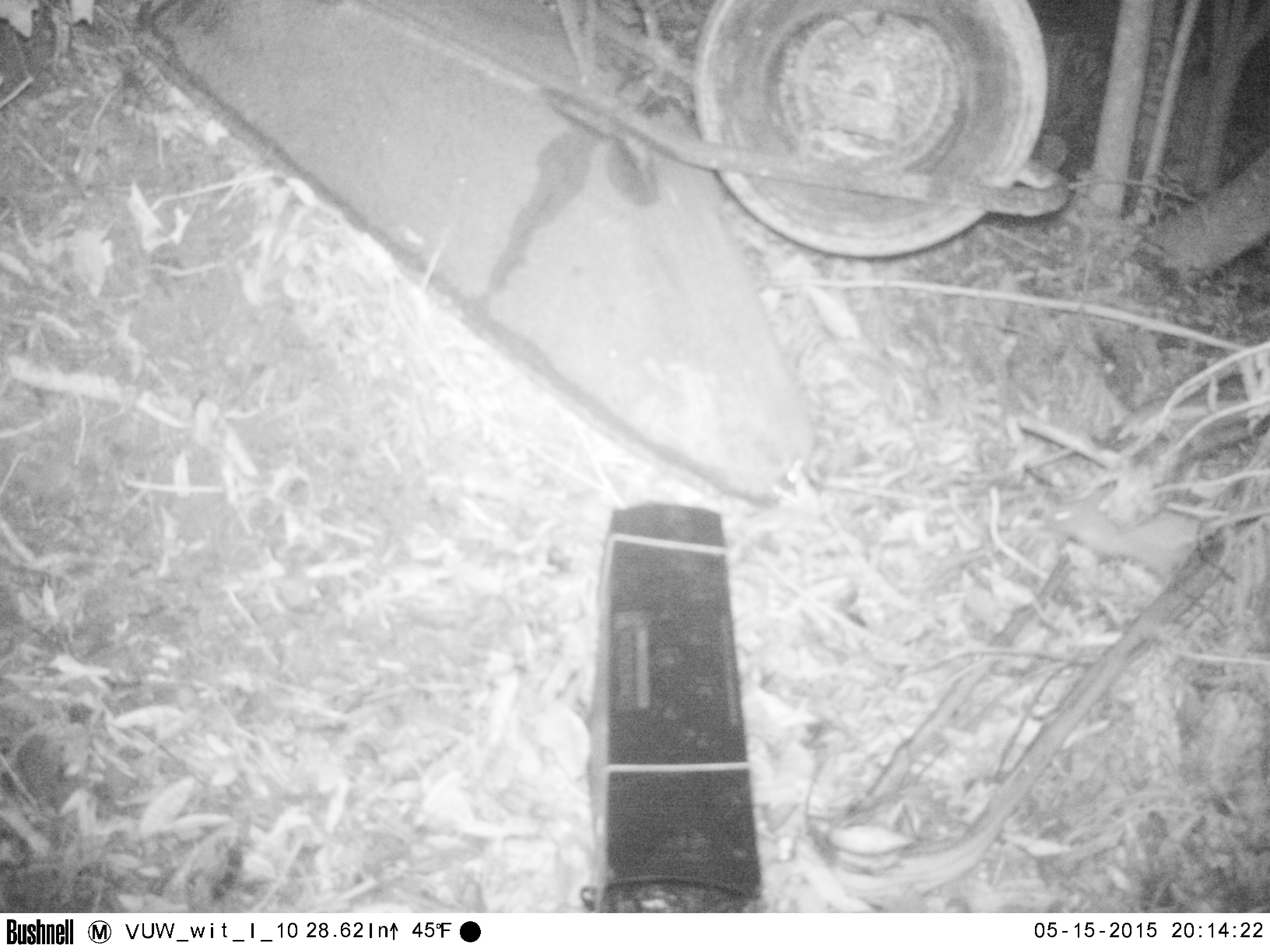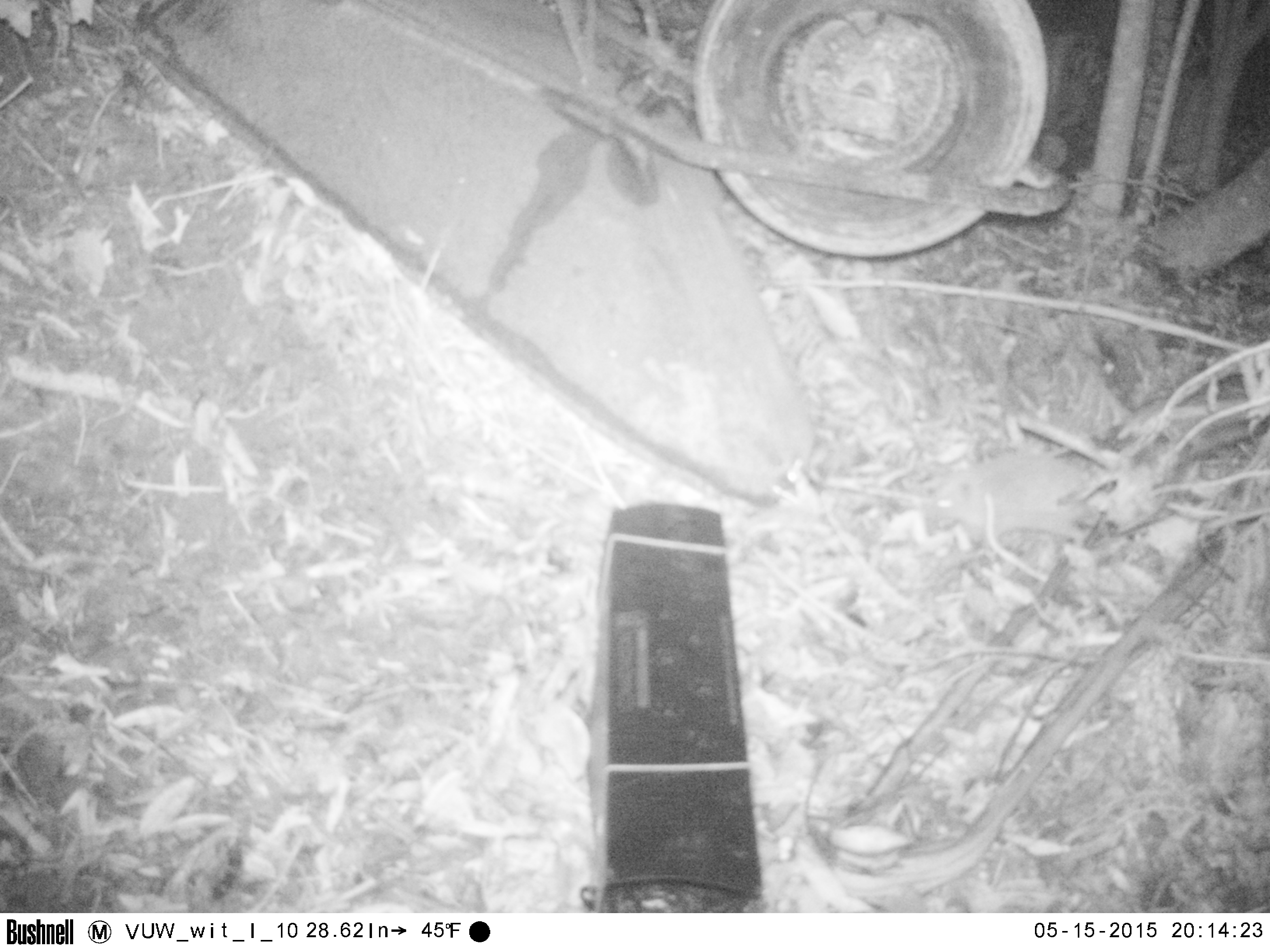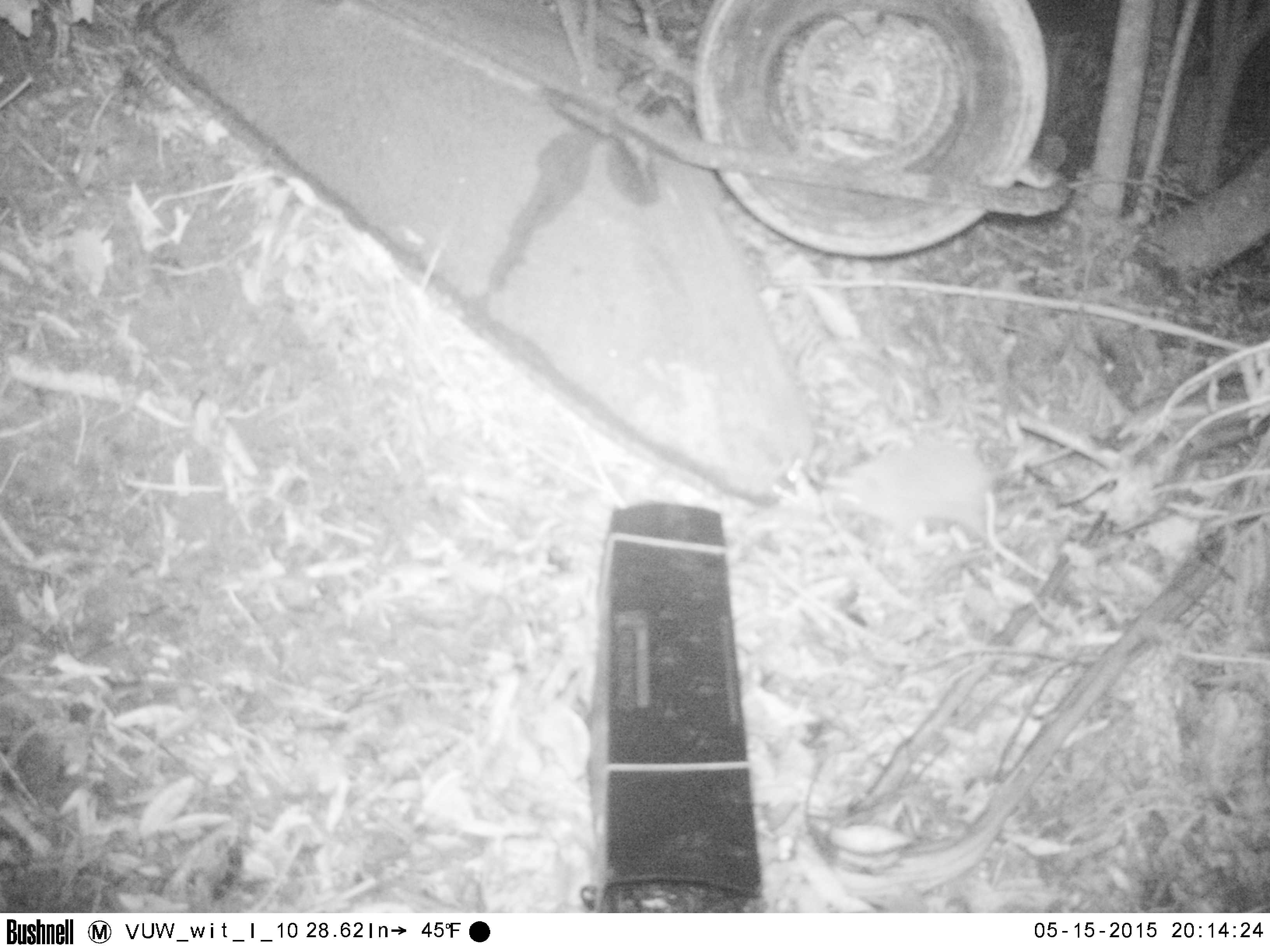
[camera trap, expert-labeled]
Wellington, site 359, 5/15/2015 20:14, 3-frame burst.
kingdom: Animalia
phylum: Chordata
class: Mammalia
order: Eulipotyphla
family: Erinaceidae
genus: Erinaceus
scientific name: Erinaceus europaeus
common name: hedgehog